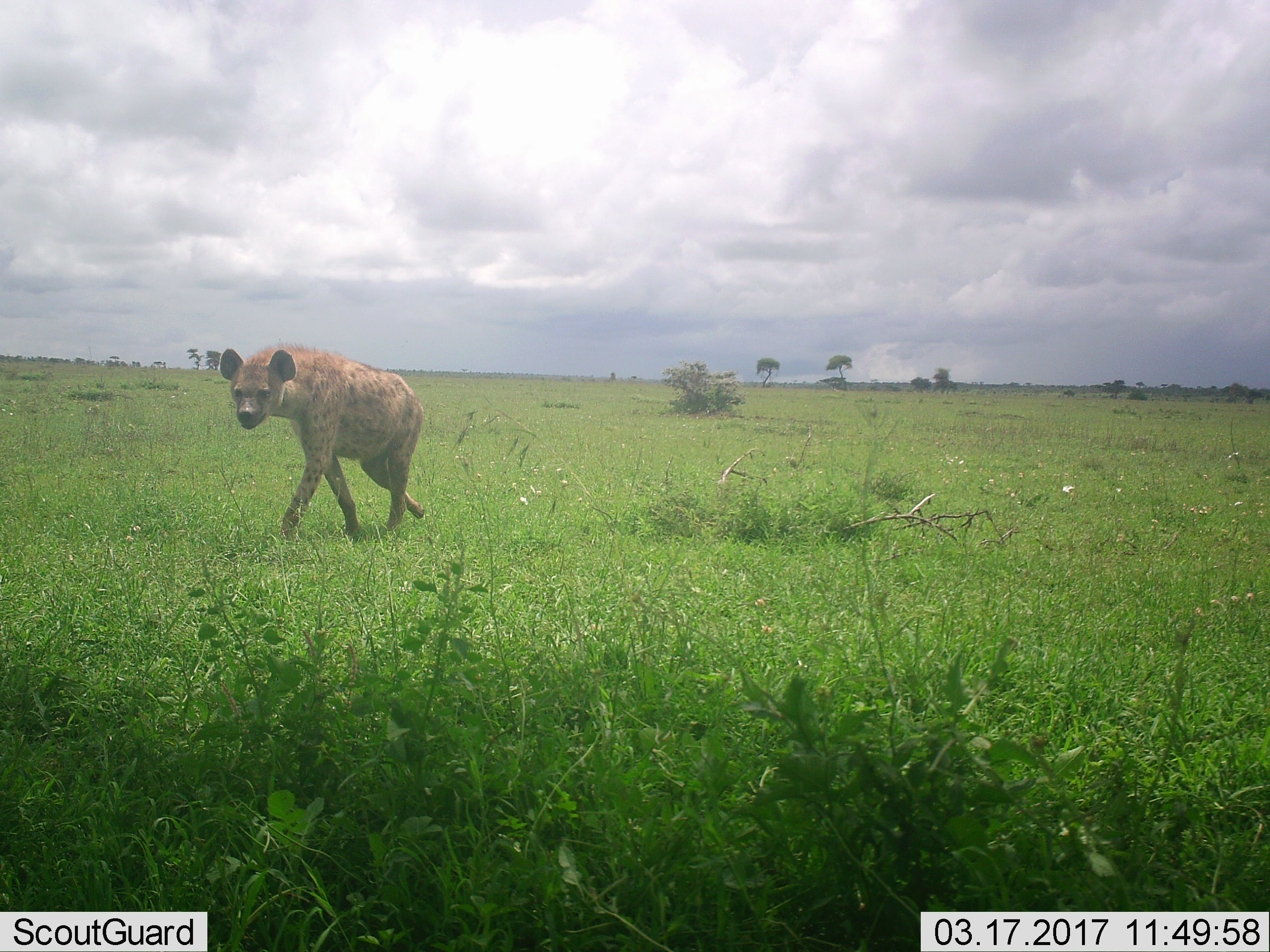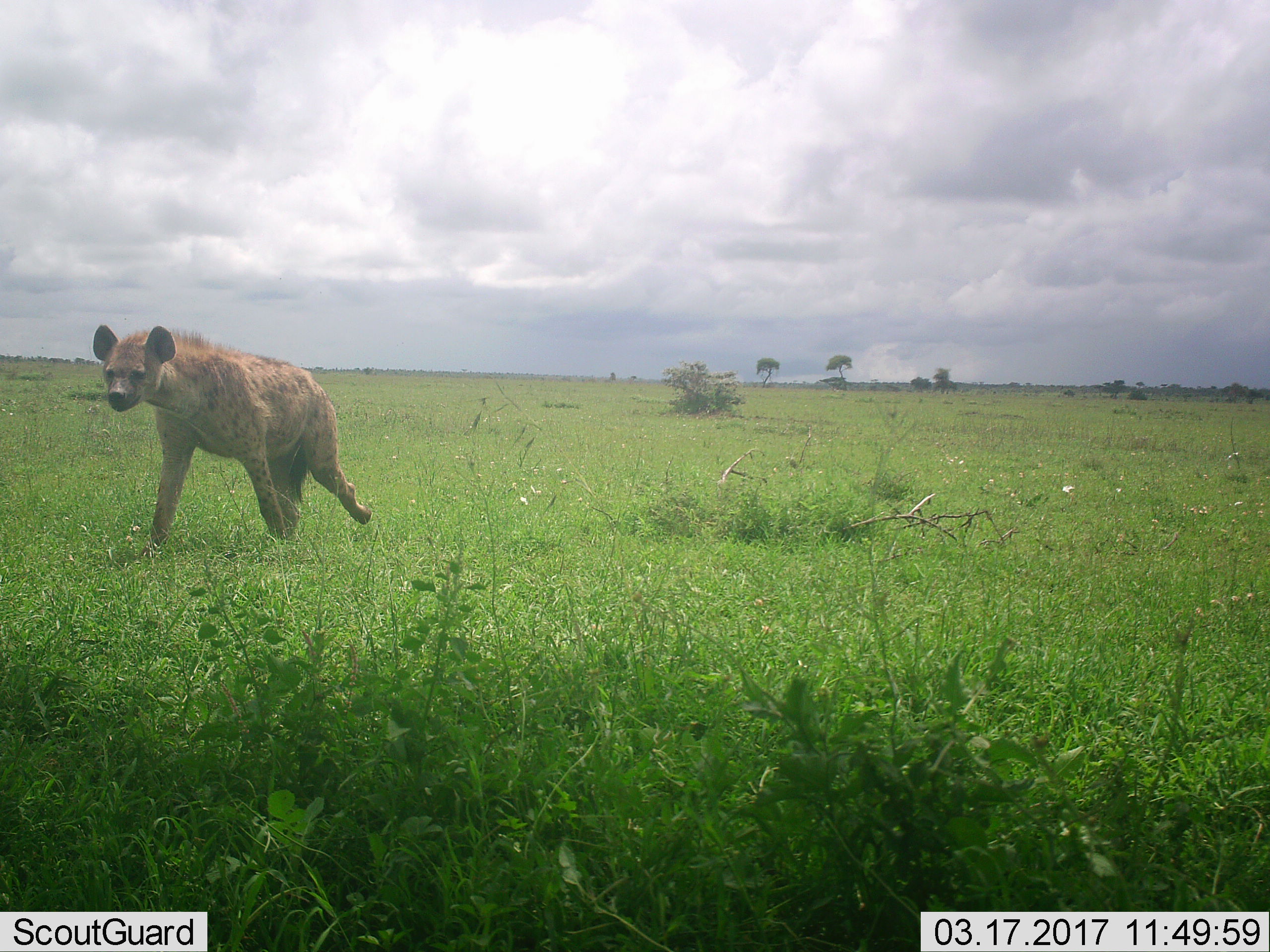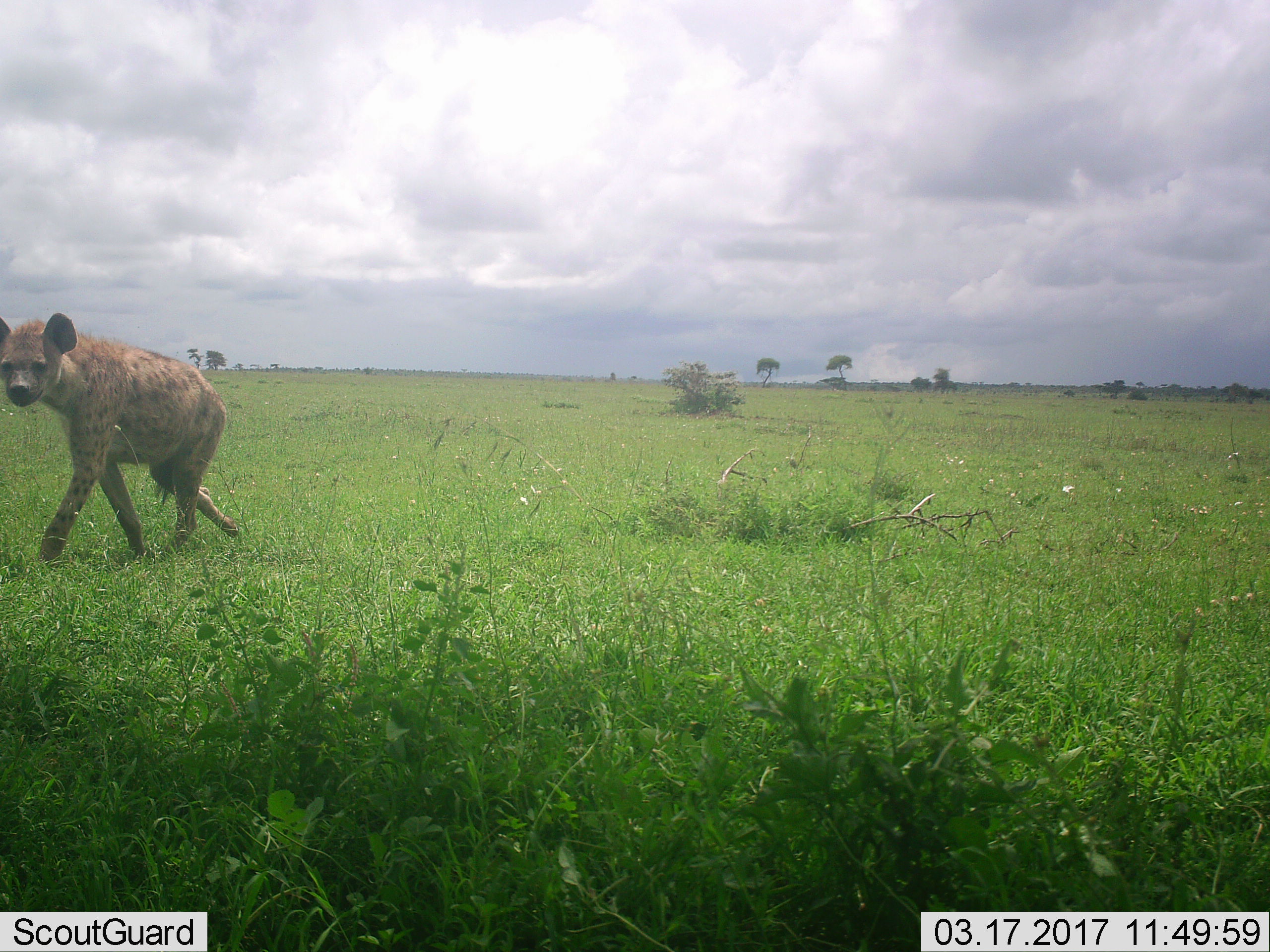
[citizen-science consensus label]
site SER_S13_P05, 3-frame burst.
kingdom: Animalia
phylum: Chordata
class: Mammalia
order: Carnivora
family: Hyaenidae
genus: Crocuta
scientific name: Crocuta crocuta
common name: spotted hyena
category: hyenaspotted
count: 1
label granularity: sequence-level